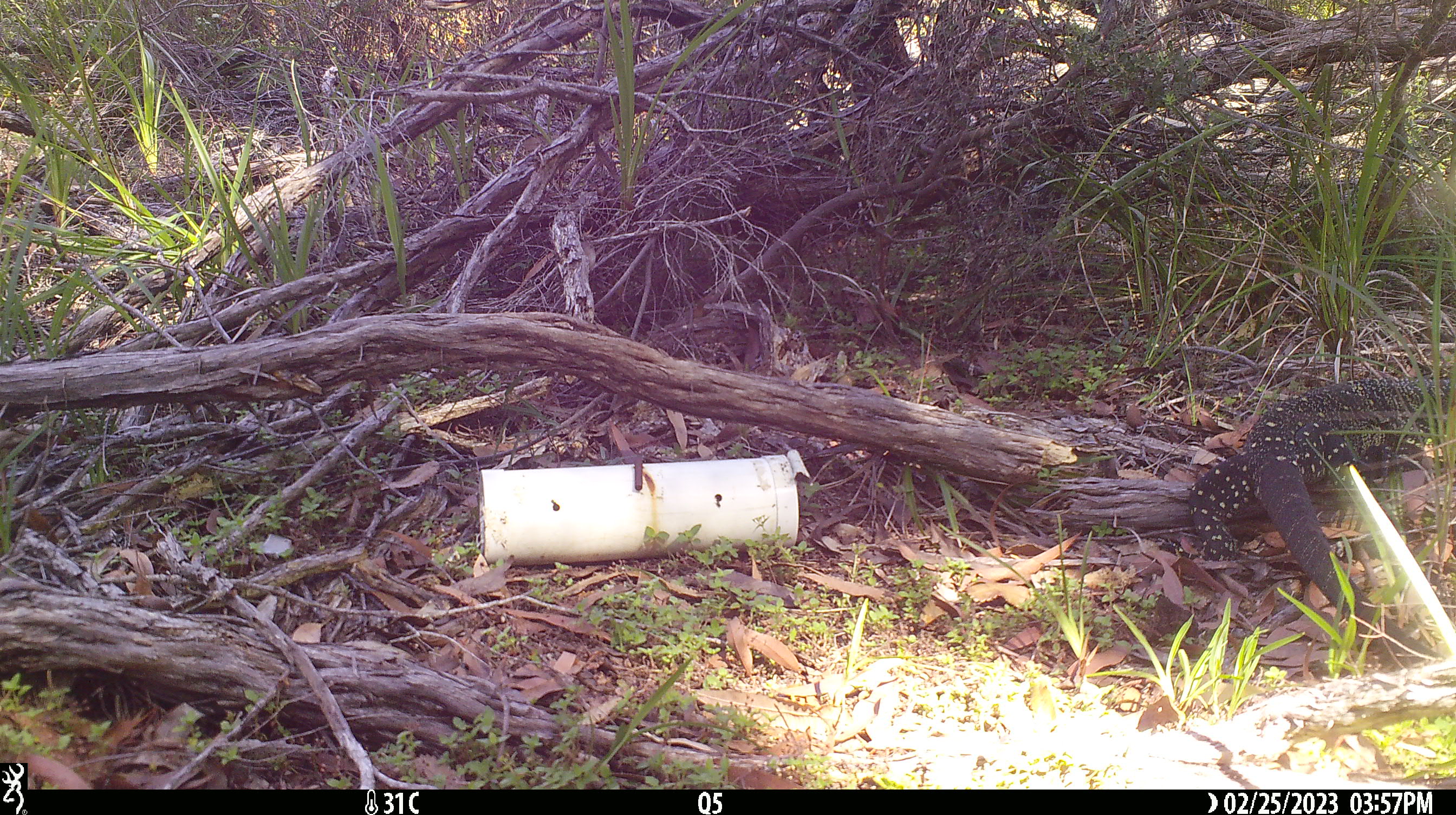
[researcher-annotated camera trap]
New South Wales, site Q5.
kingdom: Animalia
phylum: Chordata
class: Reptilia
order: Squamata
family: Varanidae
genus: Varanus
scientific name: Varanus varius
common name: lace monitor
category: goanna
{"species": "goanna (lace monitor) (Varanus varius)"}